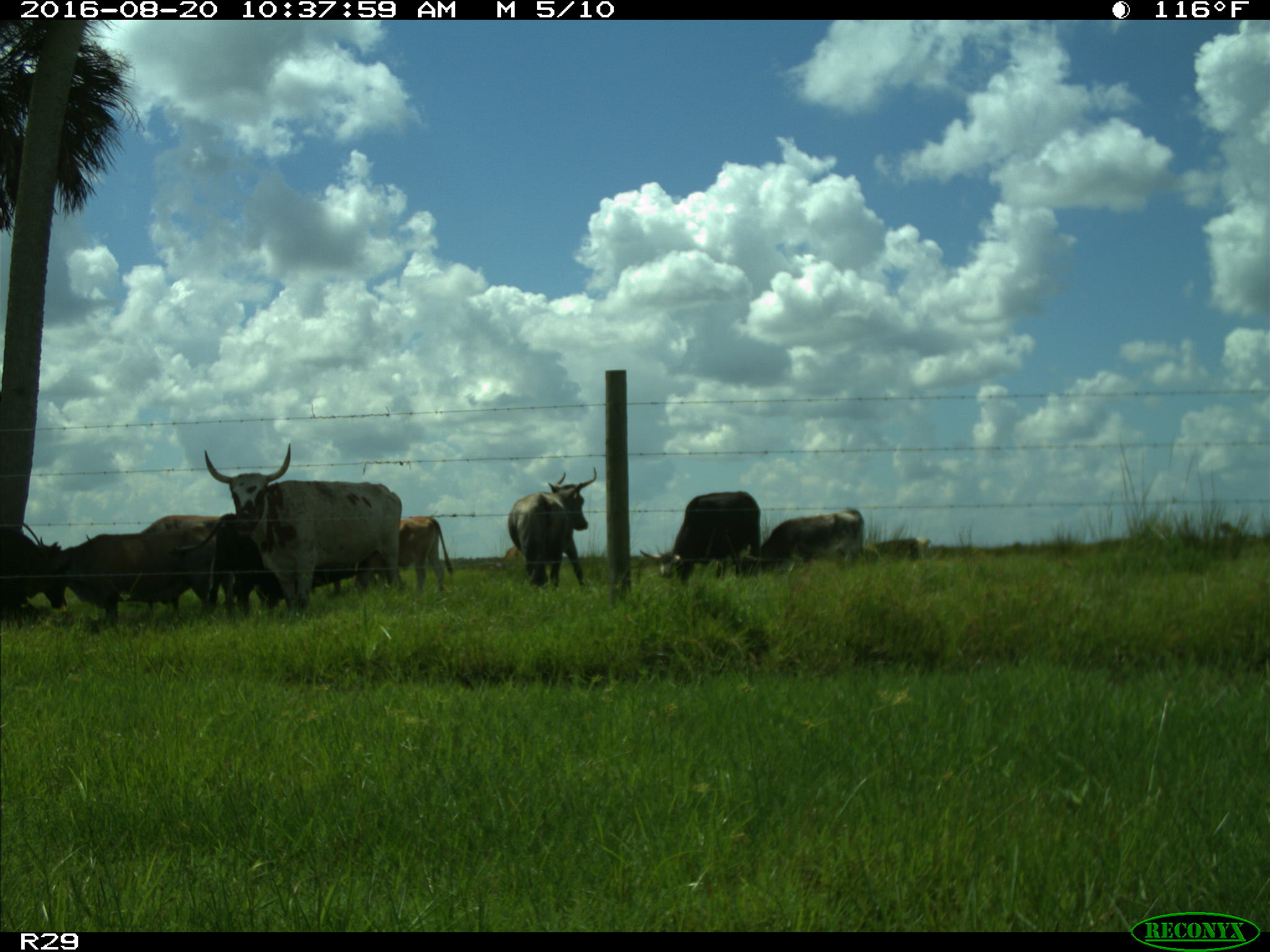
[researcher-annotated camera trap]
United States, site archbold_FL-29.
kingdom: Animalia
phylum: Chordata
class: Mammalia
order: Artiodactyla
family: Bovidae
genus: Bos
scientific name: Bos taurus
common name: domestic cow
Bos taurus (domestic cow).